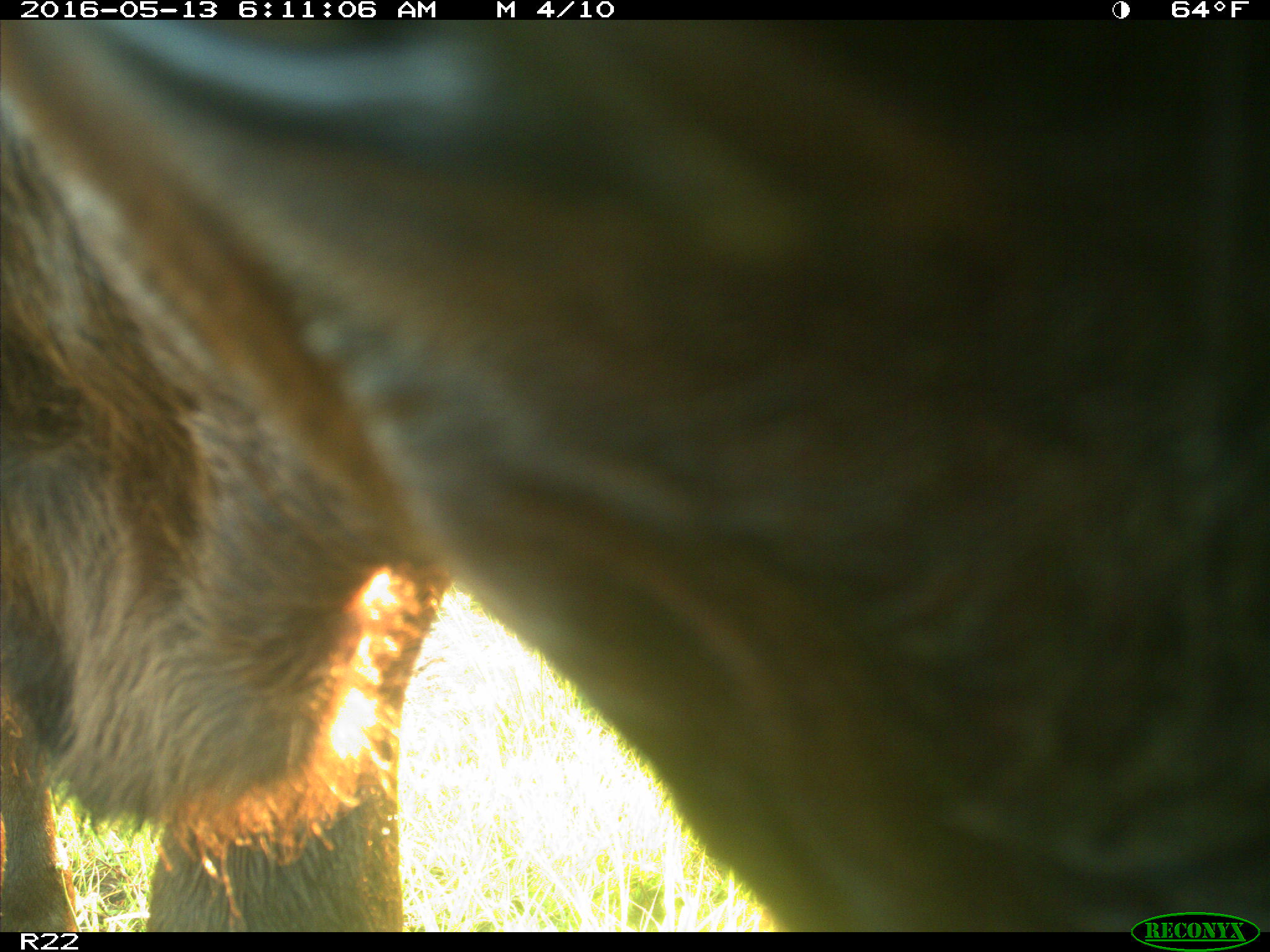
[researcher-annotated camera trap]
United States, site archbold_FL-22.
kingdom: Animalia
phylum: Chordata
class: Mammalia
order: Artiodactyla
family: Bovidae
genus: Bos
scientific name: Bos taurus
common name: domestic cow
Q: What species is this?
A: Bos taurus (domestic cow).